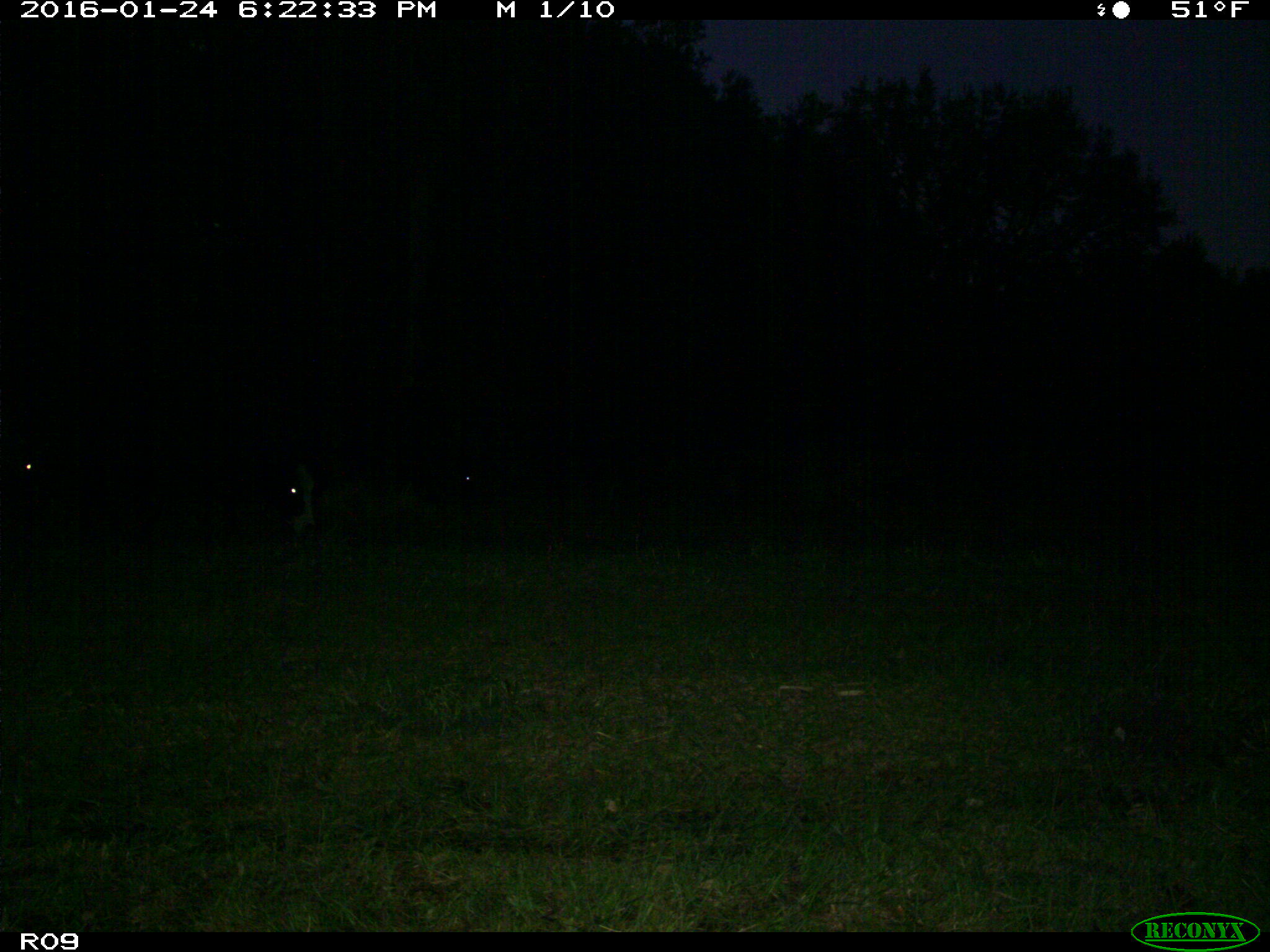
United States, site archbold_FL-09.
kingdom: Animalia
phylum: Chordata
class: Mammalia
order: Artiodactyla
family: Bovidae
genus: Bos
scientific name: Bos taurus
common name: domestic cow